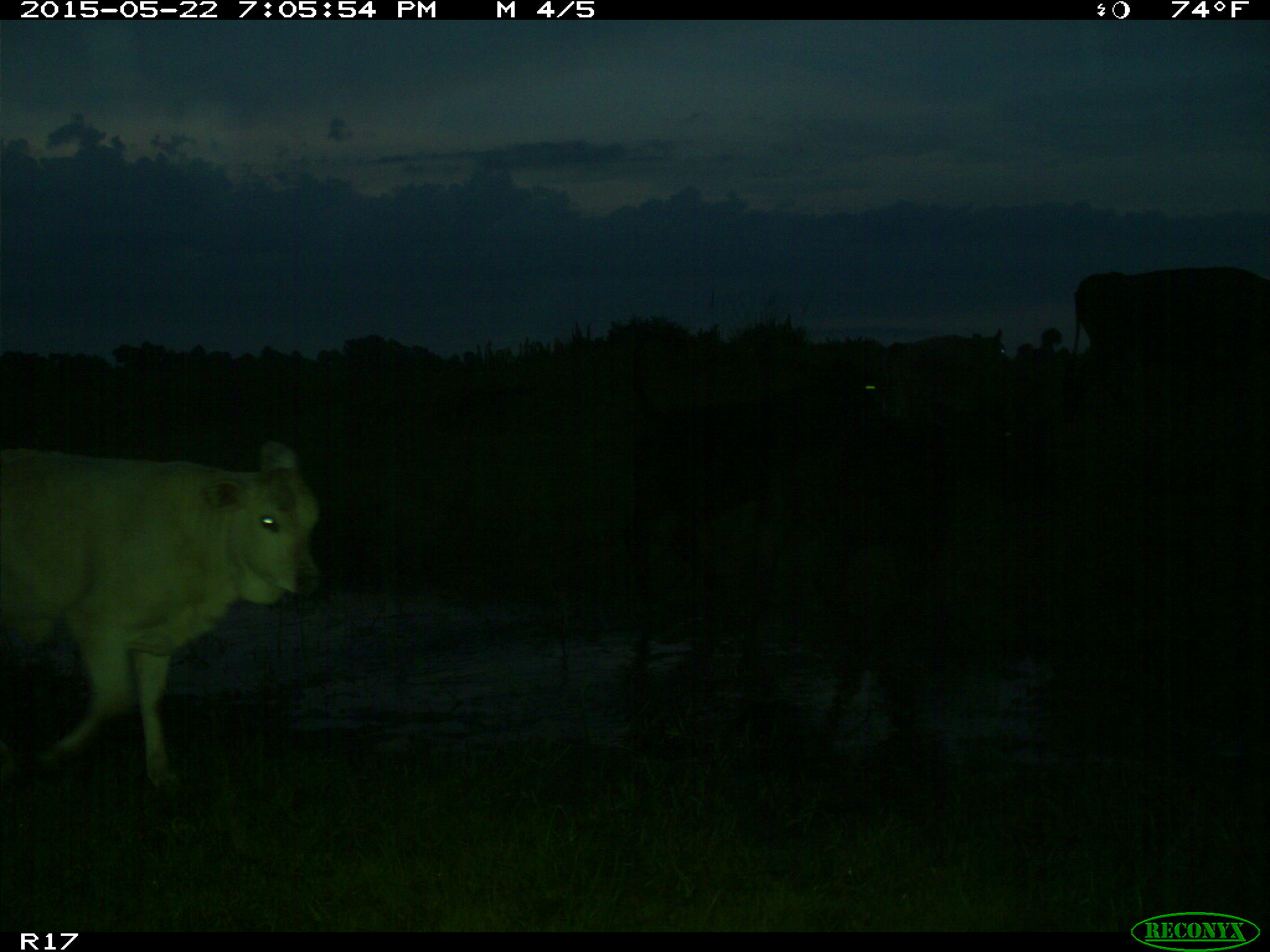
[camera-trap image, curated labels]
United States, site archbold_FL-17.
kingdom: Animalia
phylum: Chordata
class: Mammalia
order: Artiodactyla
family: Bovidae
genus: Bos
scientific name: Bos taurus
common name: domestic cow